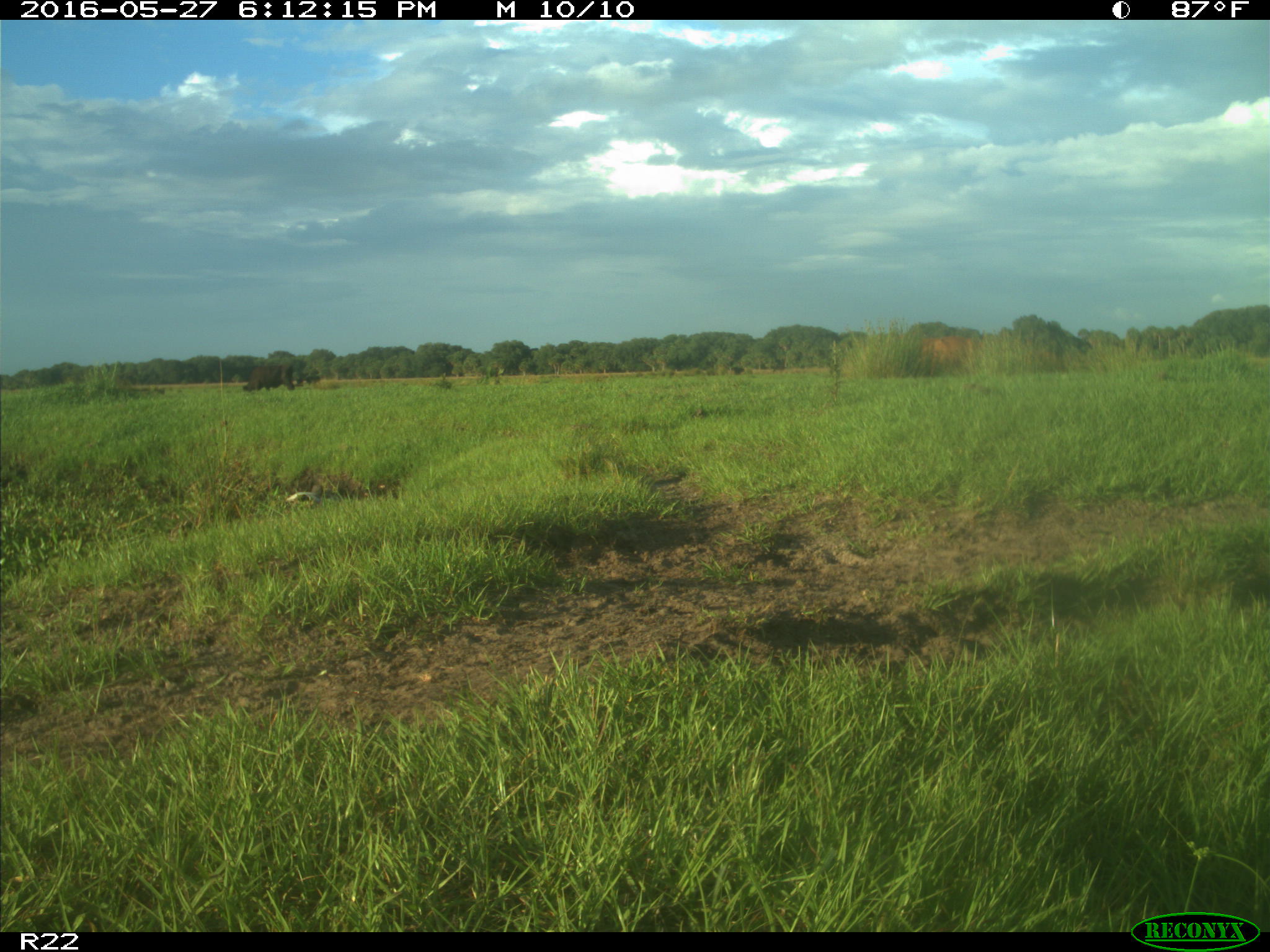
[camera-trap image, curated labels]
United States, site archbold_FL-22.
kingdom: Animalia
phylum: Chordata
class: Mammalia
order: Artiodactyla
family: Bovidae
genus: Bos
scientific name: Bos taurus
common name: domestic cow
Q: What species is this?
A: Bos taurus (domestic cow).